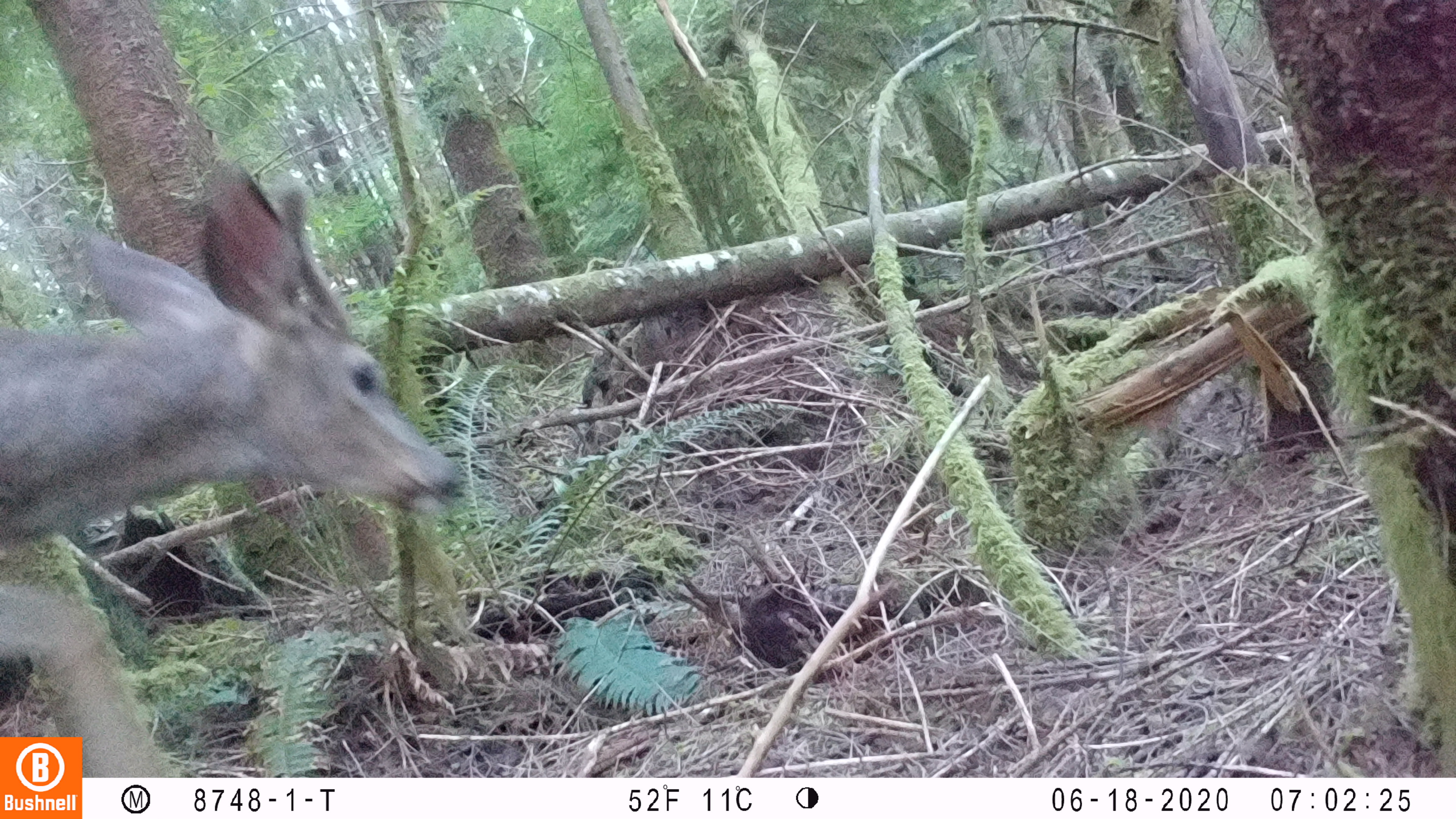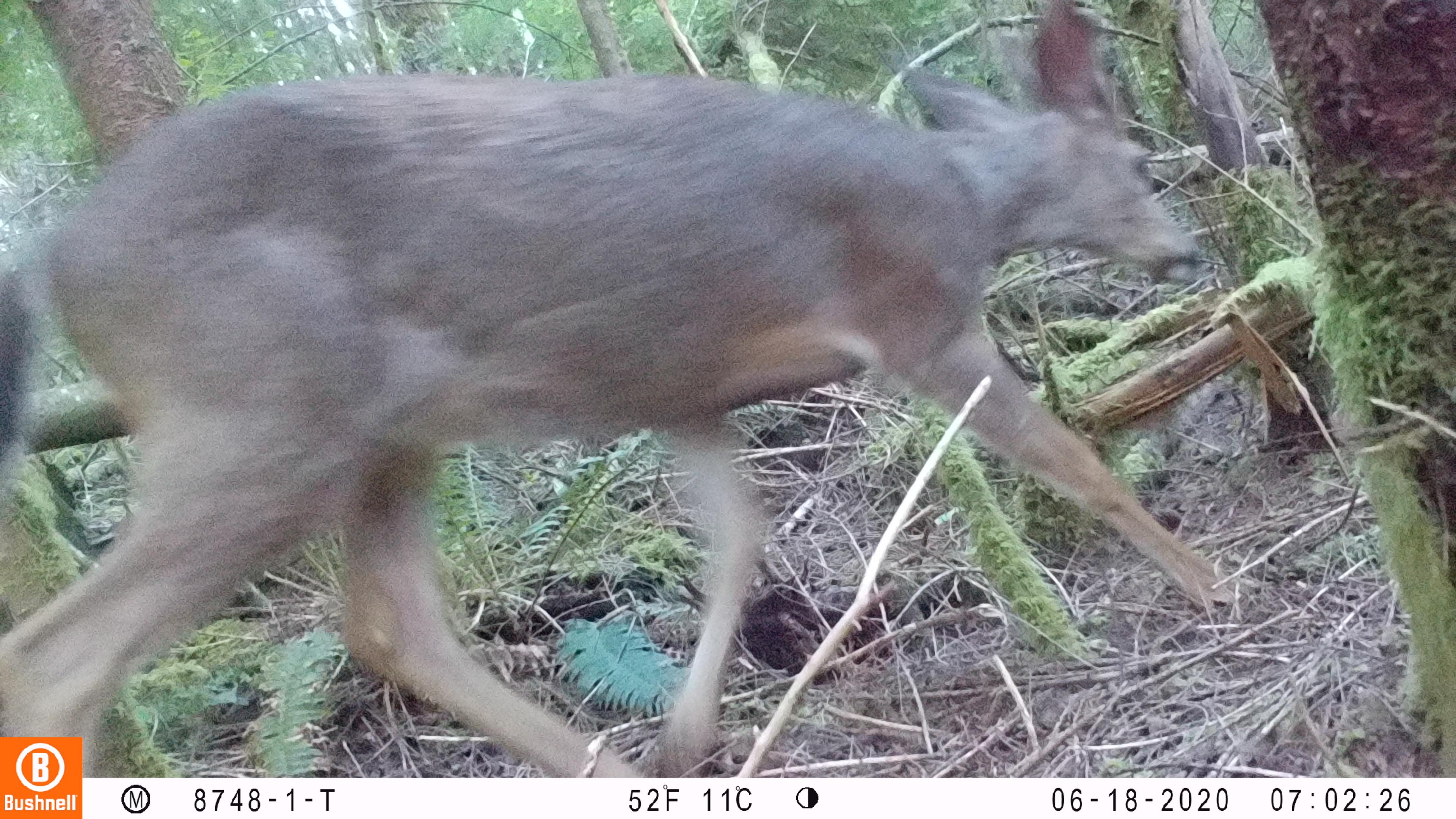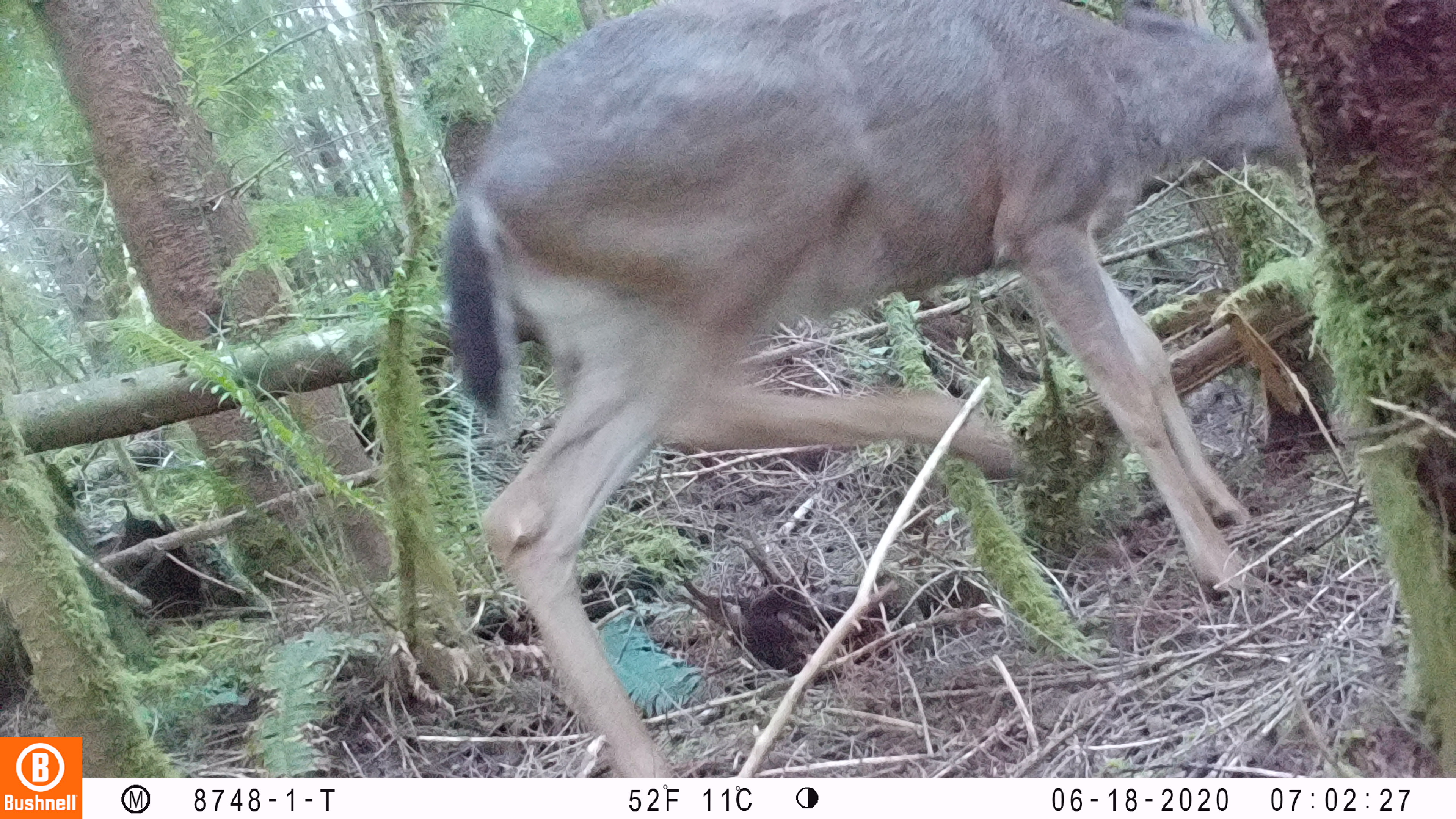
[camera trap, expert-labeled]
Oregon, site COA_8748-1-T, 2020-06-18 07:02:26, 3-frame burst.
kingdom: Animalia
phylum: Chordata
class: Mammalia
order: Artiodactyla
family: Cervidae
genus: Odocoileus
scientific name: Odocoileus hemionus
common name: black-tailed deer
Black-tailed deer (Odocoileus hemionus).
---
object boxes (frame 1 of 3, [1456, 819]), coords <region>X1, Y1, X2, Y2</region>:
black-tailed deer: <region>4, 156, 471, 730</region>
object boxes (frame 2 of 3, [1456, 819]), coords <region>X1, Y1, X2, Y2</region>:
black-tailed deer: <region>2, 2, 1236, 732</region>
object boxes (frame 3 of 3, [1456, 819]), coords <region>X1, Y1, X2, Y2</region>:
black-tailed deer: <region>429, 1, 1301, 767</region>